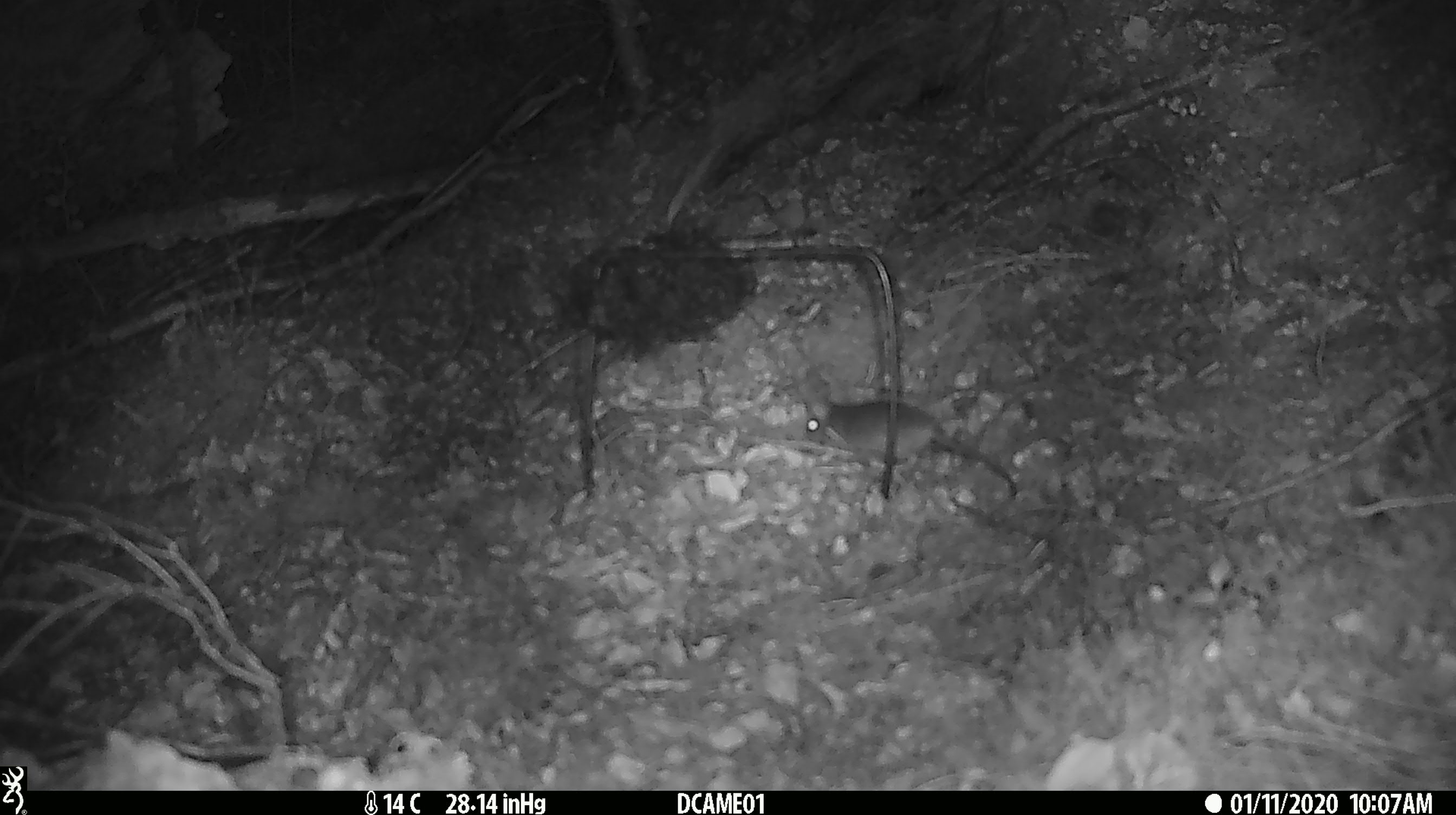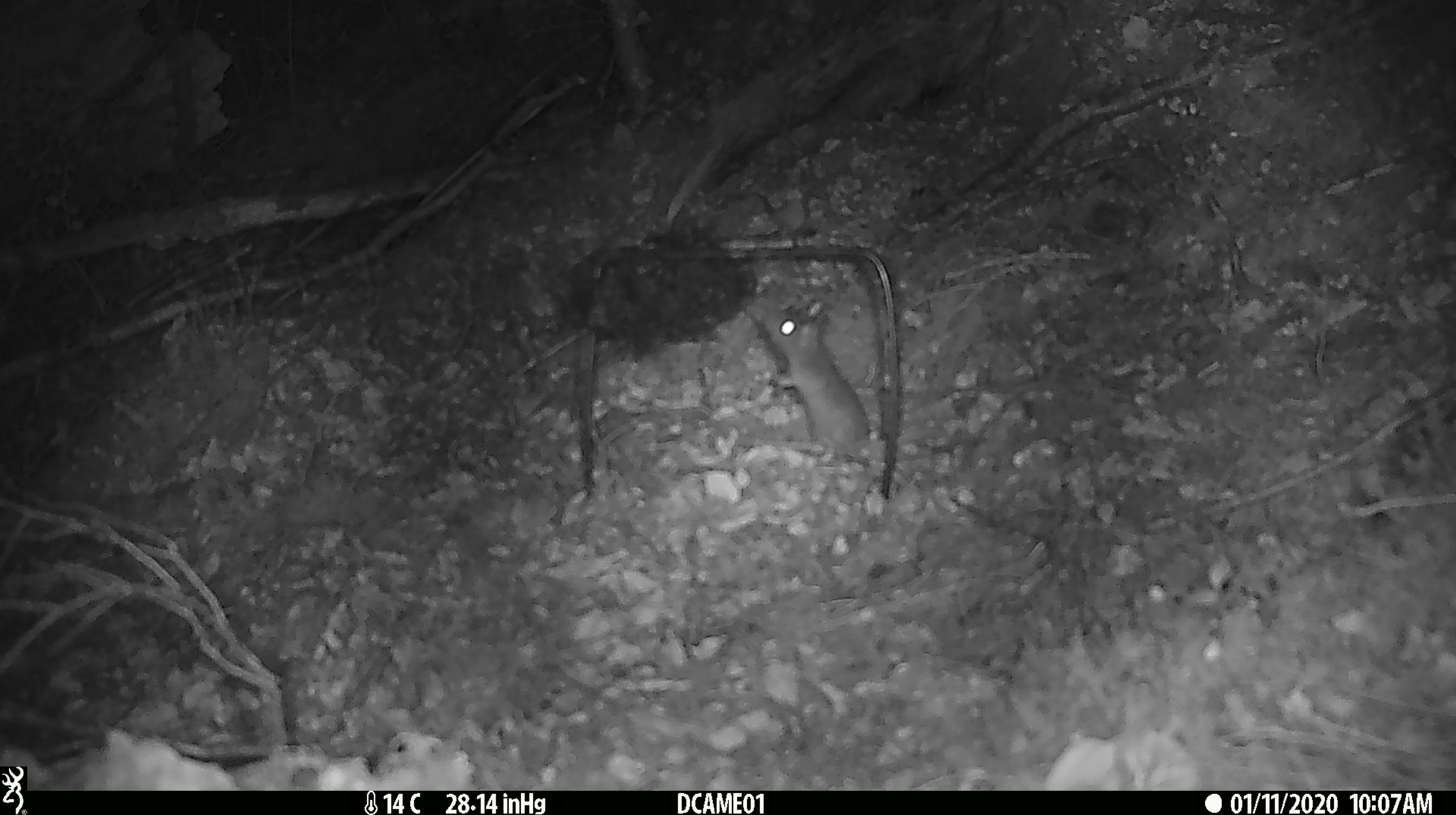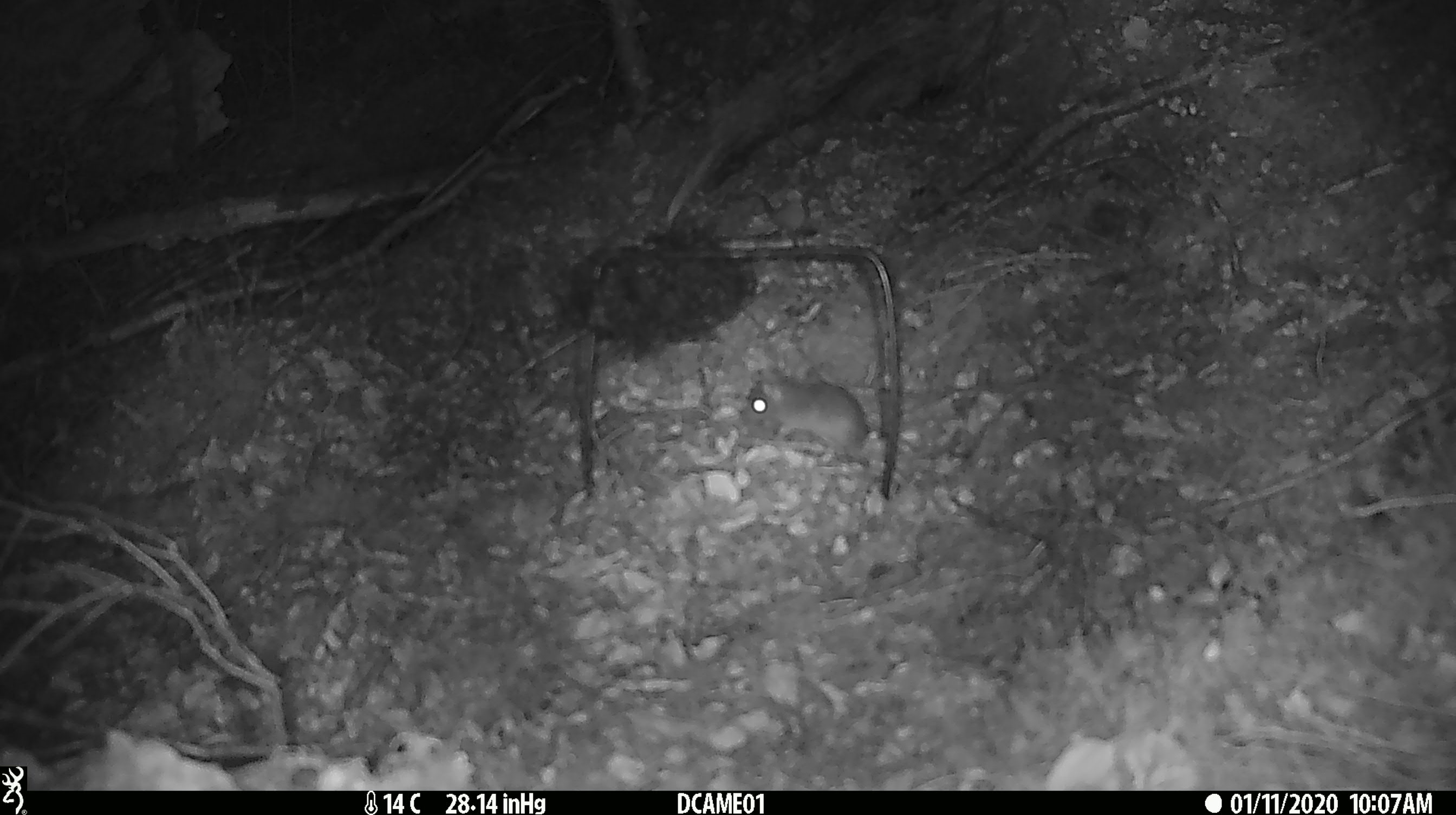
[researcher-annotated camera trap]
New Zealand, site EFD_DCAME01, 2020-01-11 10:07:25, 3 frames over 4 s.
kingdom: Animalia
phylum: Chordata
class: Mammalia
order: Rodentia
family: Muridae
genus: Mus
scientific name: Mus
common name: mouse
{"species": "mouse (Mus)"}